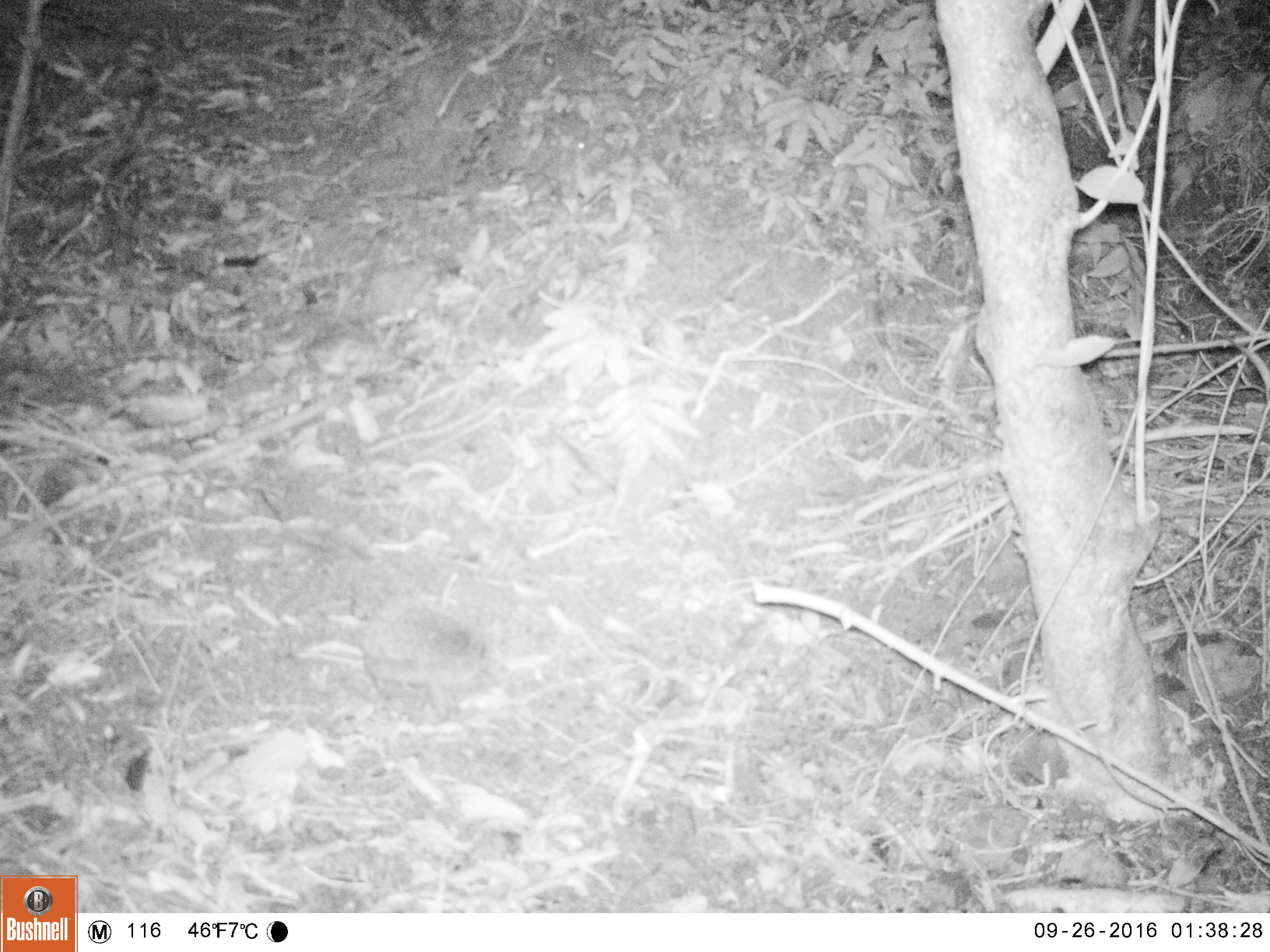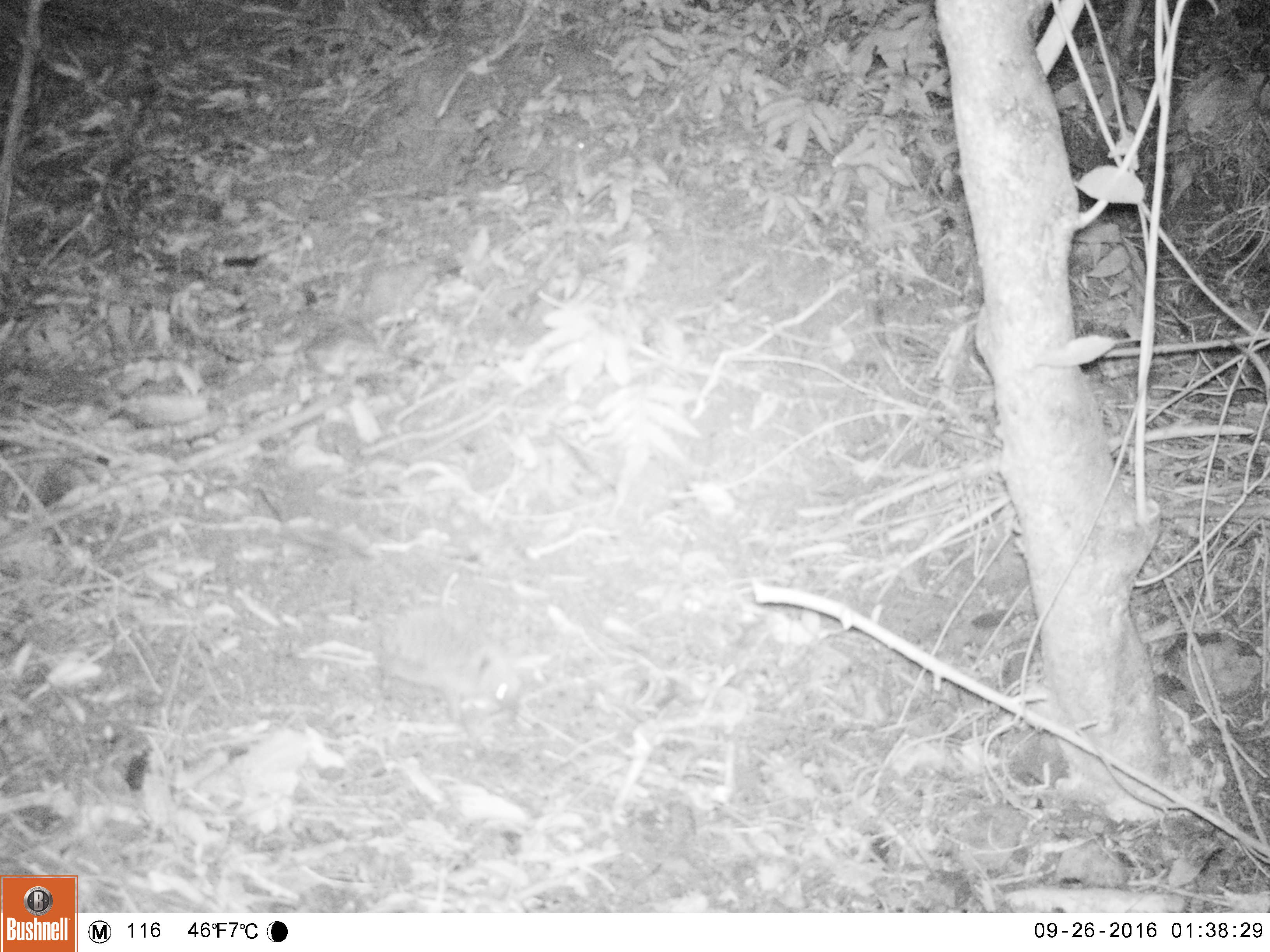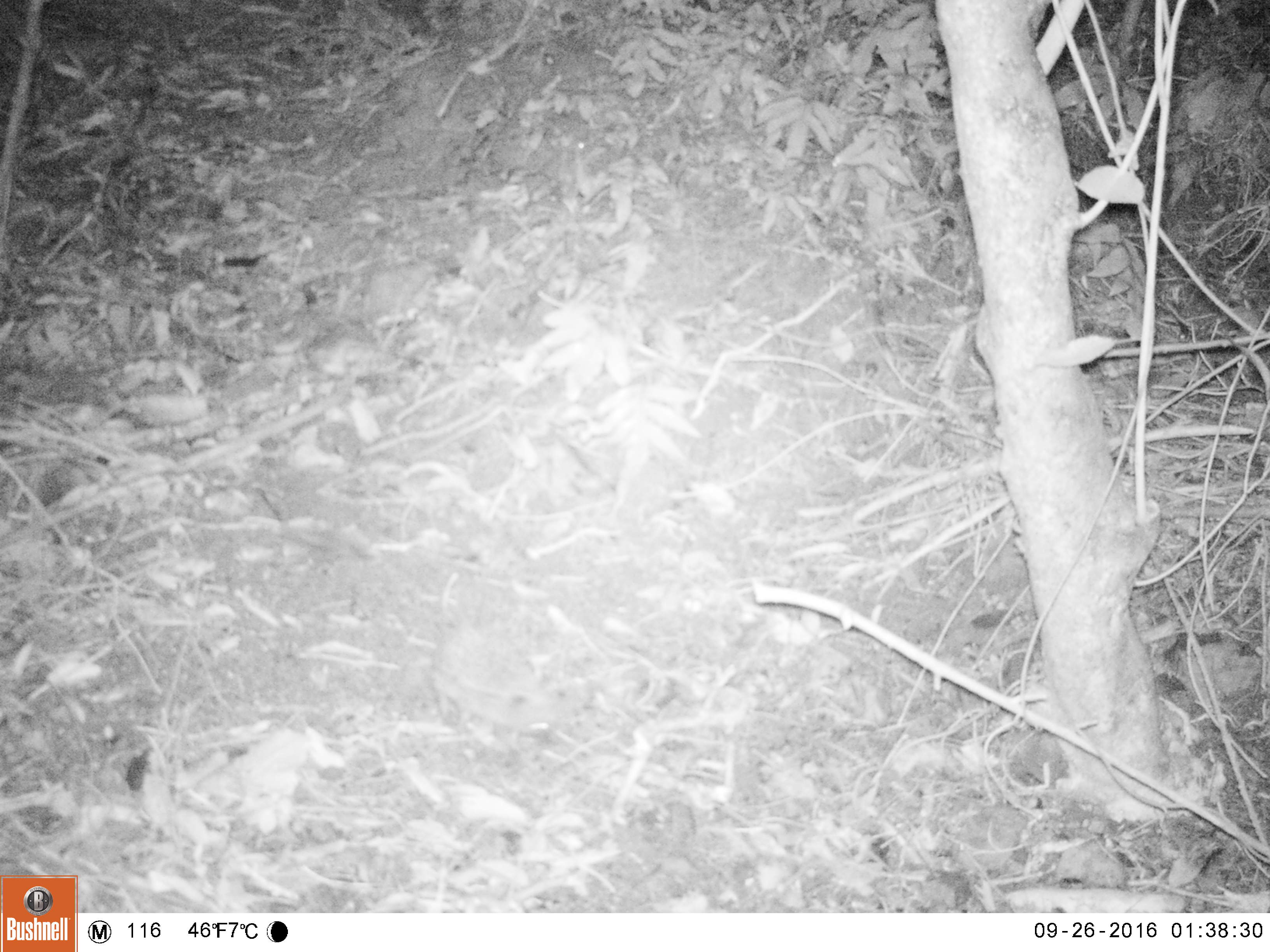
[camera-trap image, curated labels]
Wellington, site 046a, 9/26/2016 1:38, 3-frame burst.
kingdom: Animalia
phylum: Chordata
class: Mammalia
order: Eulipotyphla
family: Erinaceidae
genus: Erinaceus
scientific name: Erinaceus europaeus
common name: hedgehog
Hedgehog (Erinaceus europaeus).